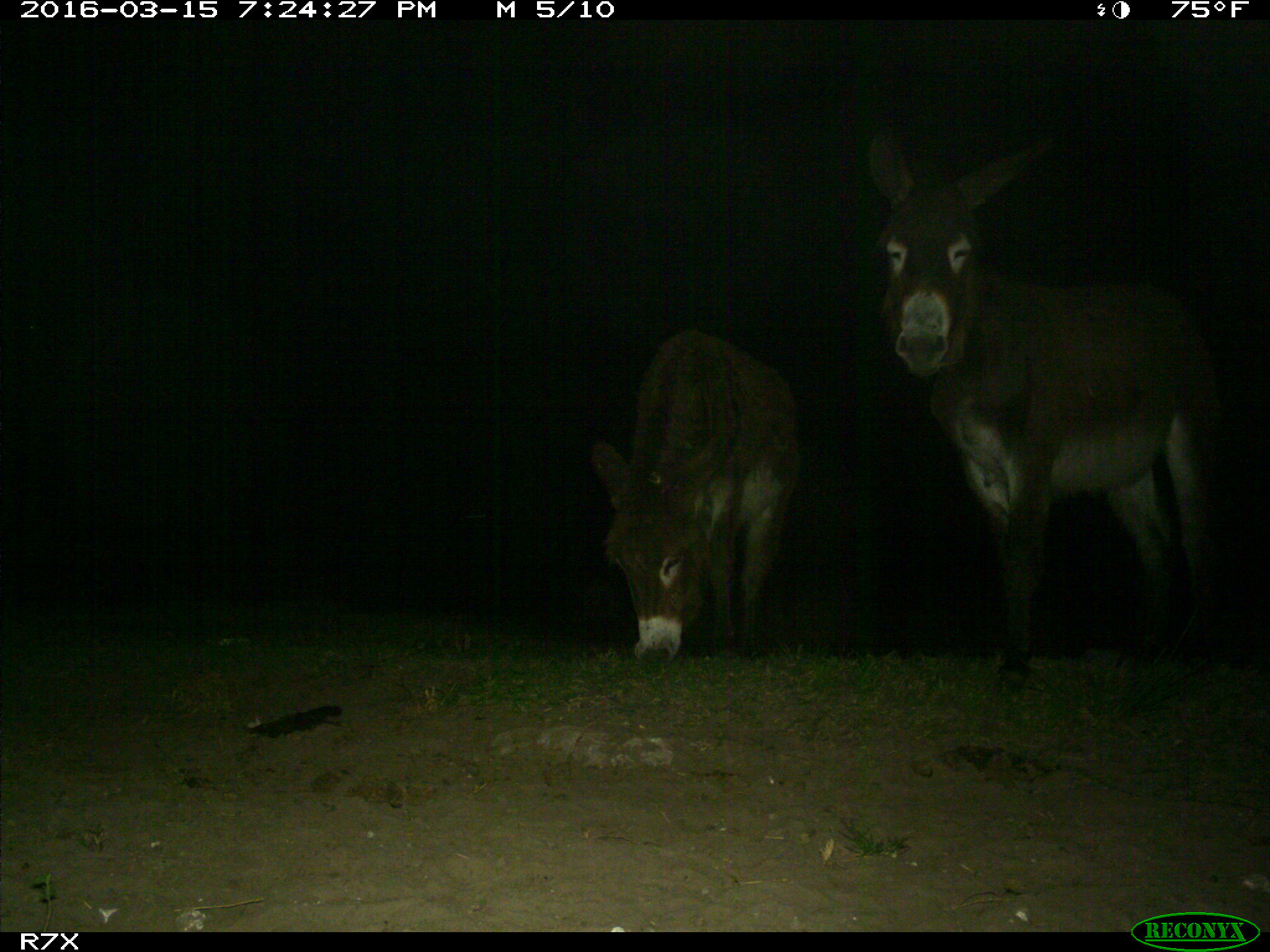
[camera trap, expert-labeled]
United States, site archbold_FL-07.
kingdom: Animalia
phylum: Chordata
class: Mammalia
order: Perissodactyla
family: Equidae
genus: Equus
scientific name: Equus africanus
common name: african wild ass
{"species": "Equus africanus (african wild ass)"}